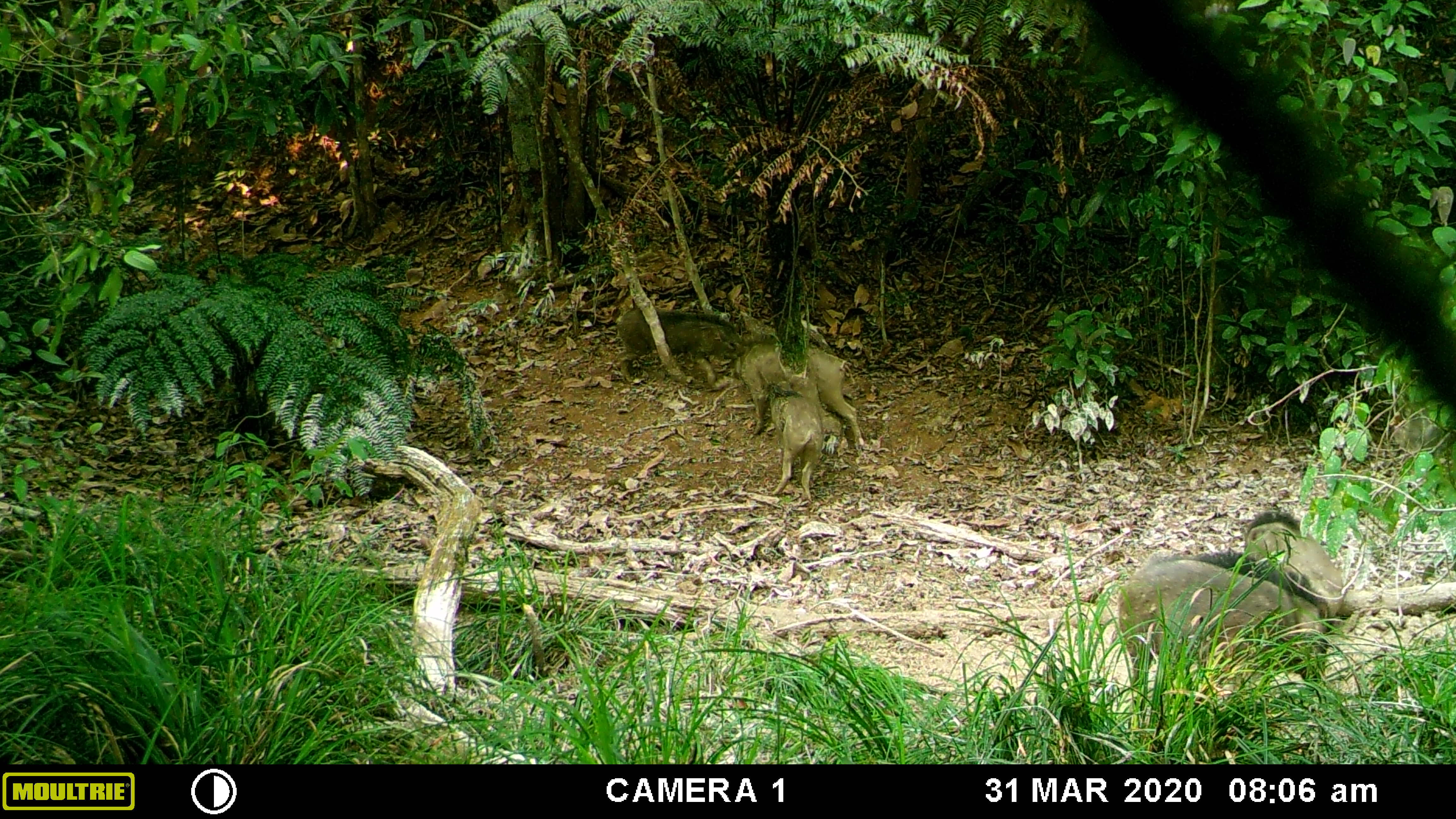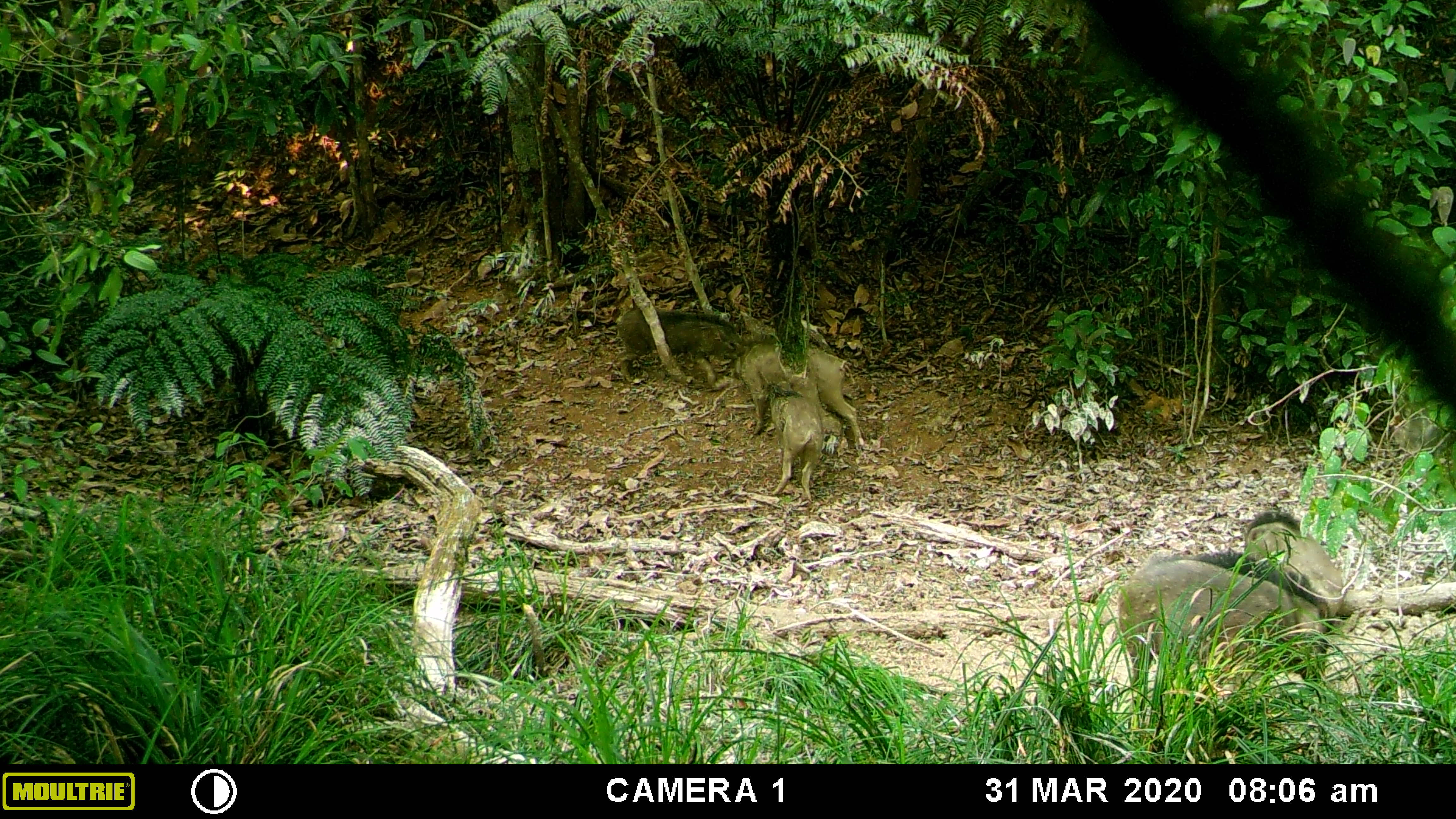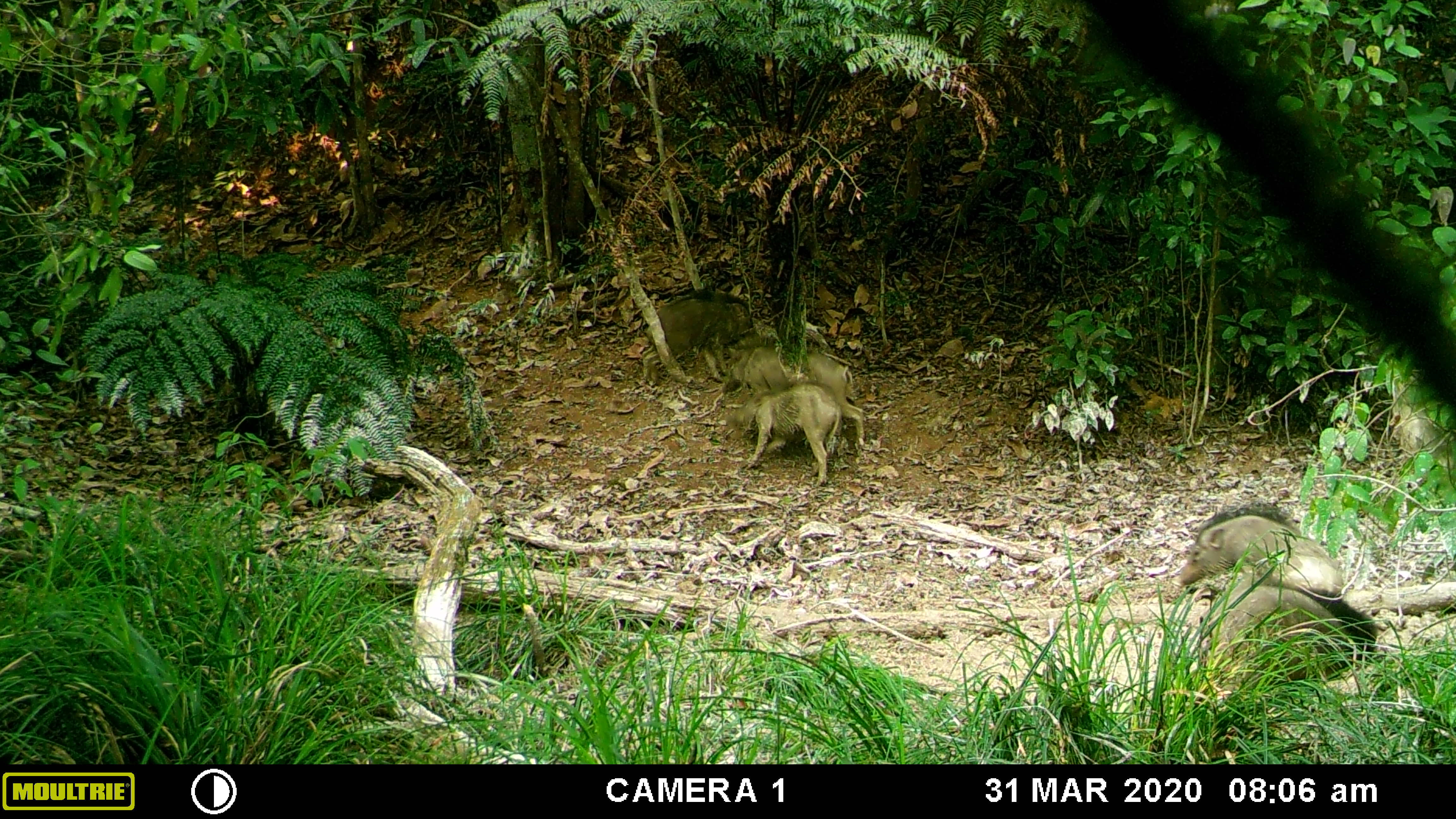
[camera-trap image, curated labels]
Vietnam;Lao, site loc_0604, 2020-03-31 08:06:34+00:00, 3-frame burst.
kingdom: Animalia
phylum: Chordata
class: Aves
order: Galliformes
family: Phasianidae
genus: Gallus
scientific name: Gallus gallus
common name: red junglefowl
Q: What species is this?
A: Red junglefowl (Gallus gallus).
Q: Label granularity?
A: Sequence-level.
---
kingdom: Animalia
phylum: Chordata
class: Mammalia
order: Artiodactyla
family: Suidae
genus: Sus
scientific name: Sus scrofa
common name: eurasian wild pig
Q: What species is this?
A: Eurasian wild pig (Sus scrofa).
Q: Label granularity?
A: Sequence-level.